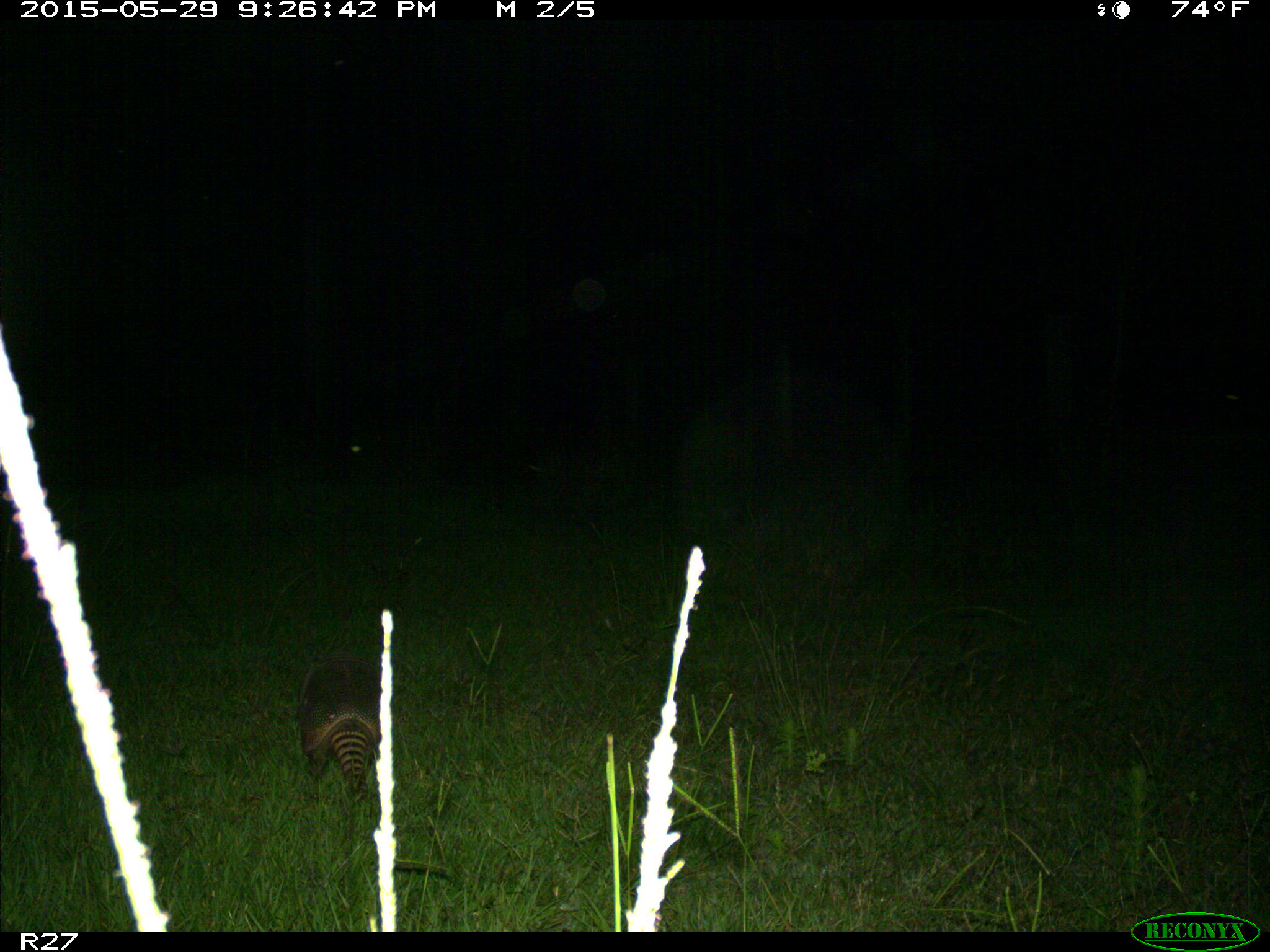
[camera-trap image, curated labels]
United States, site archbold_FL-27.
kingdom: Animalia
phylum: Chordata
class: Mammalia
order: Cingulata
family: Dasypodidae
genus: Dasypus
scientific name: Dasypus novemcinctus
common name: nine-banded armadillo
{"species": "Dasypus novemcinctus (nine-banded armadillo)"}